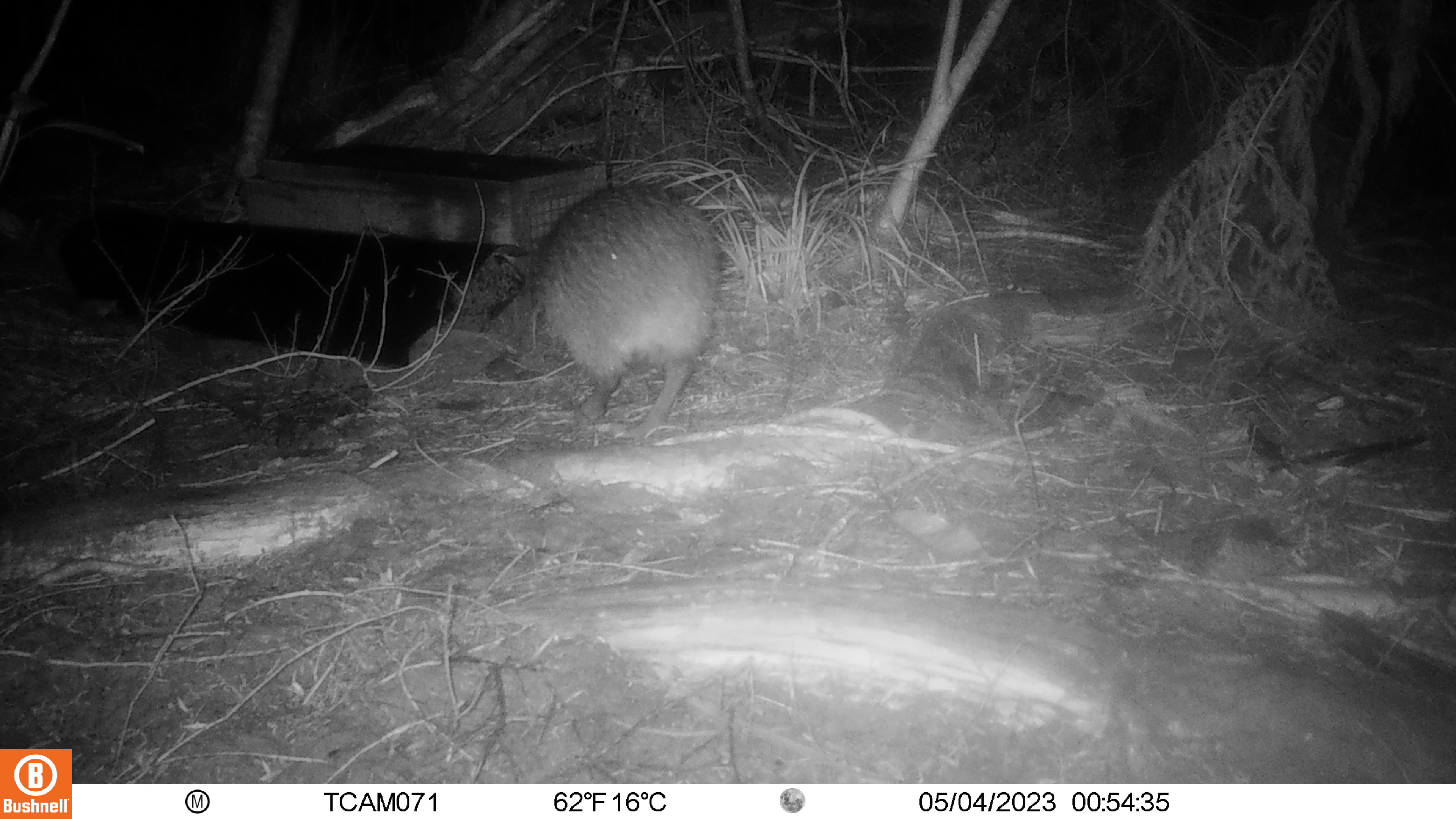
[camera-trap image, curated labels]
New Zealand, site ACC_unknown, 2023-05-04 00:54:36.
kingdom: Animalia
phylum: Chordata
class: Aves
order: Apterygiformes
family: Apterygidae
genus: Apteryx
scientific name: Apteryx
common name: kiwi